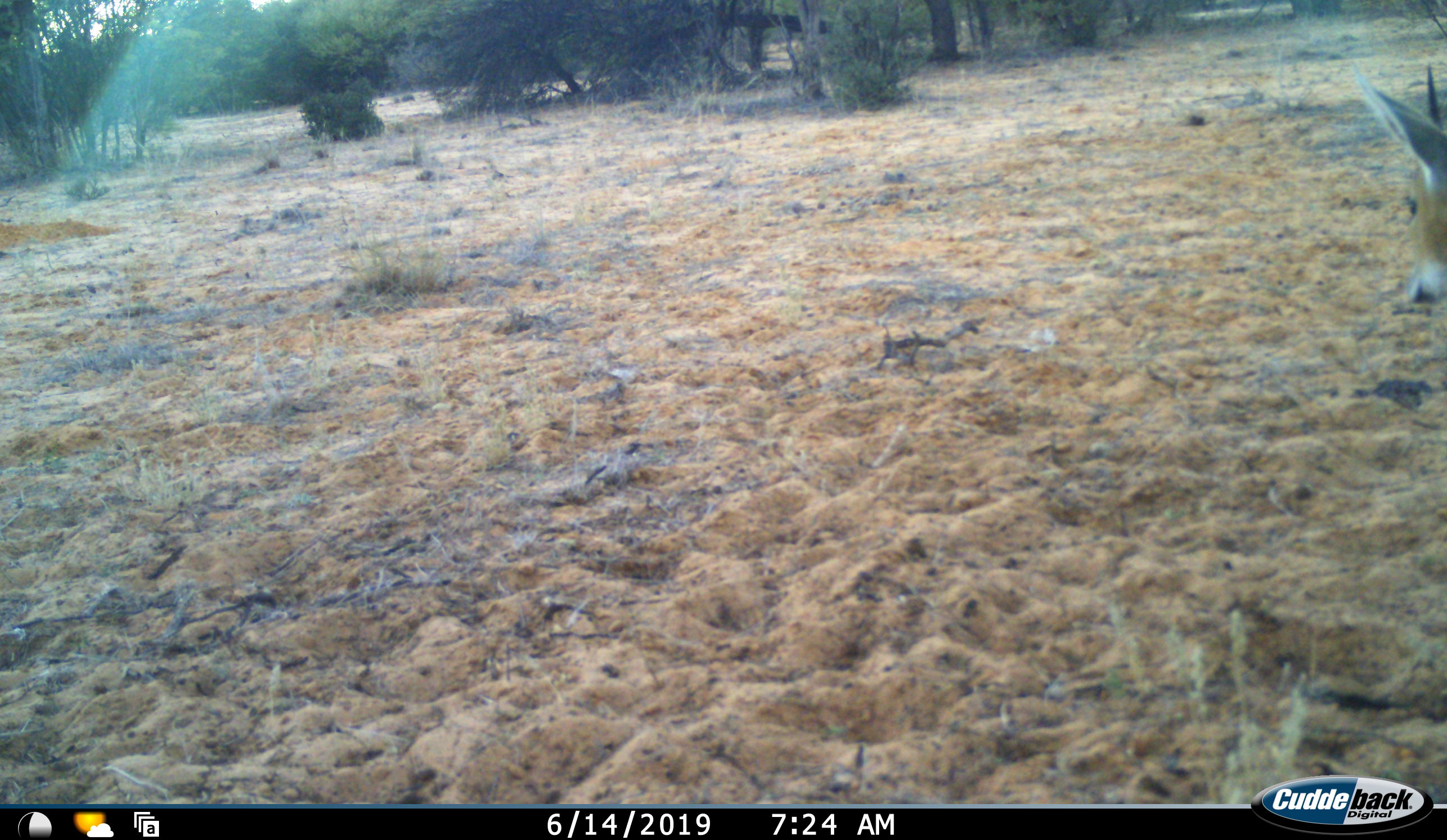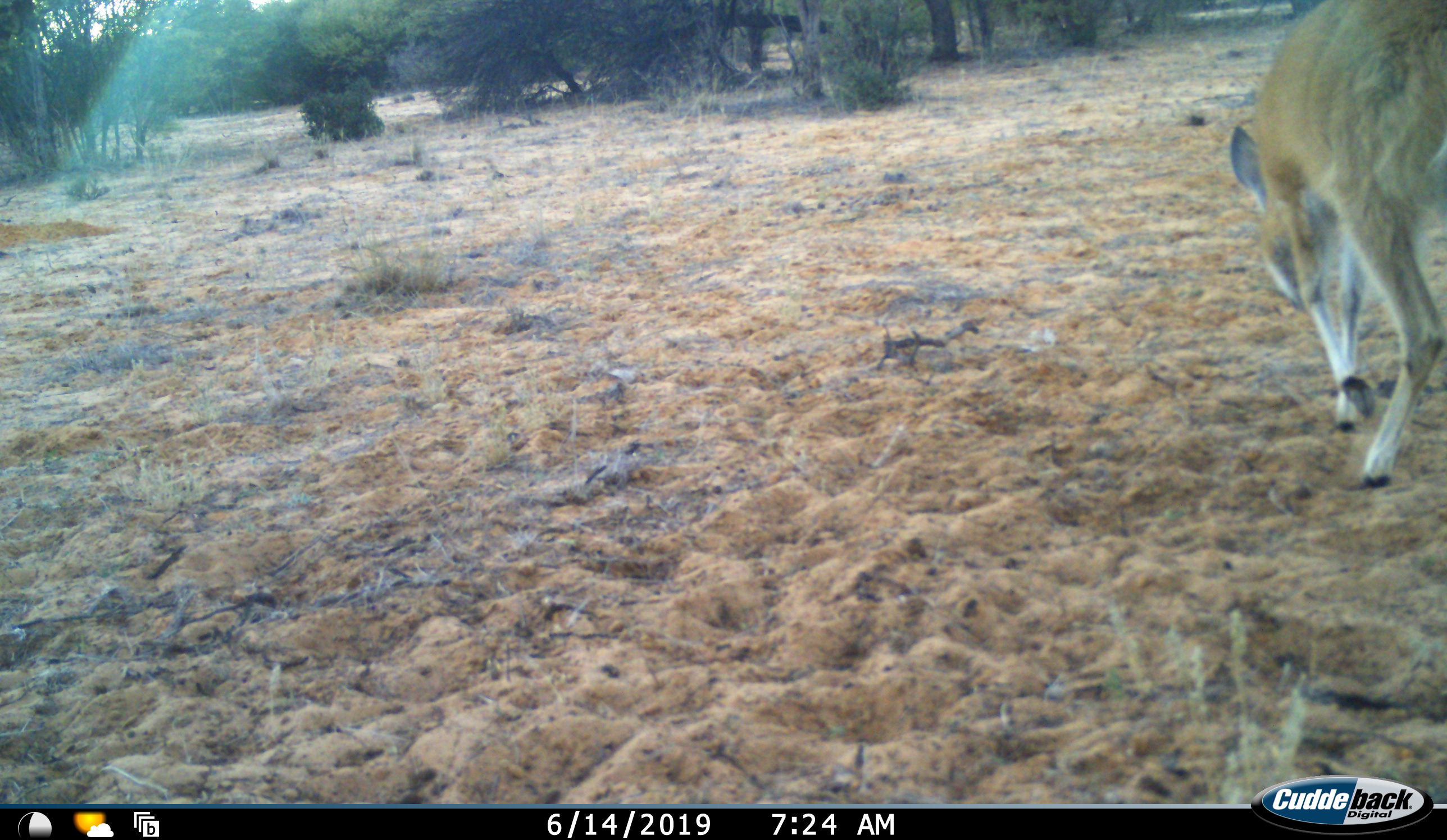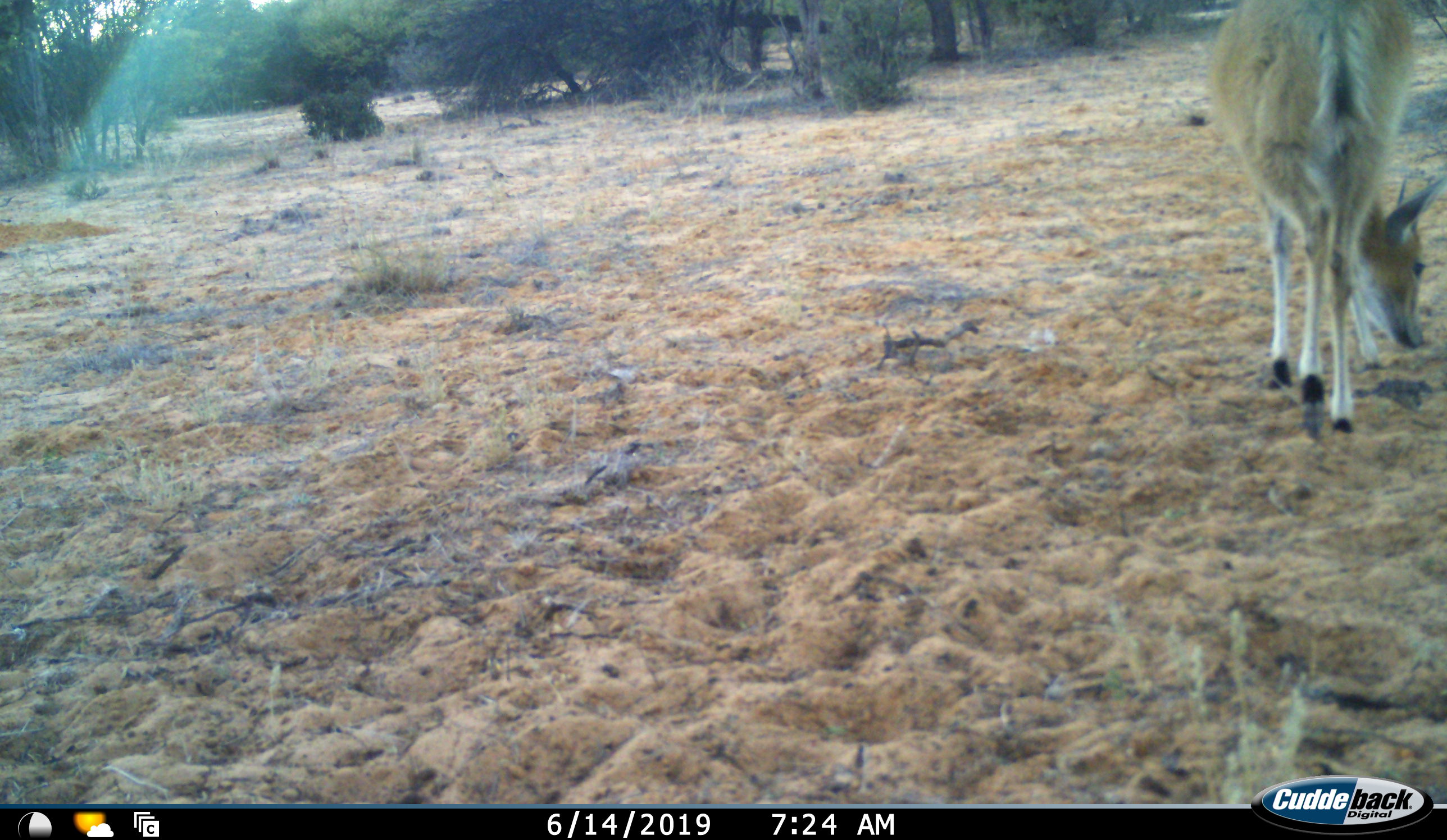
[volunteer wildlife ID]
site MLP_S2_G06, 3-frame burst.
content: unidentified animal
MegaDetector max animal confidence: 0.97